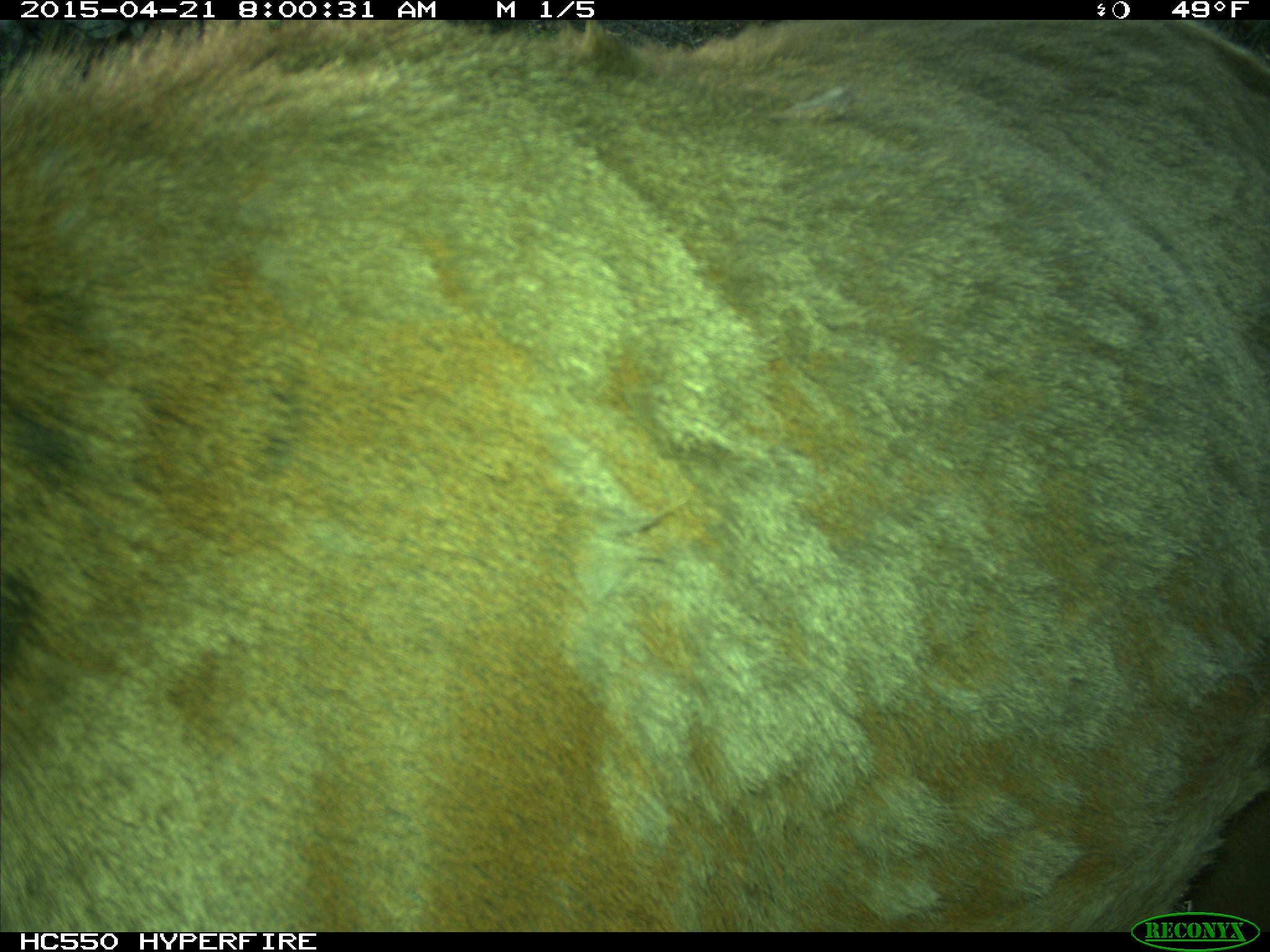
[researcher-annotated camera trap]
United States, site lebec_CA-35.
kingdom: Animalia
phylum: Chordata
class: Mammalia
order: Artiodactyla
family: Cervidae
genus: Cervus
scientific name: Cervus canadensis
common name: elk